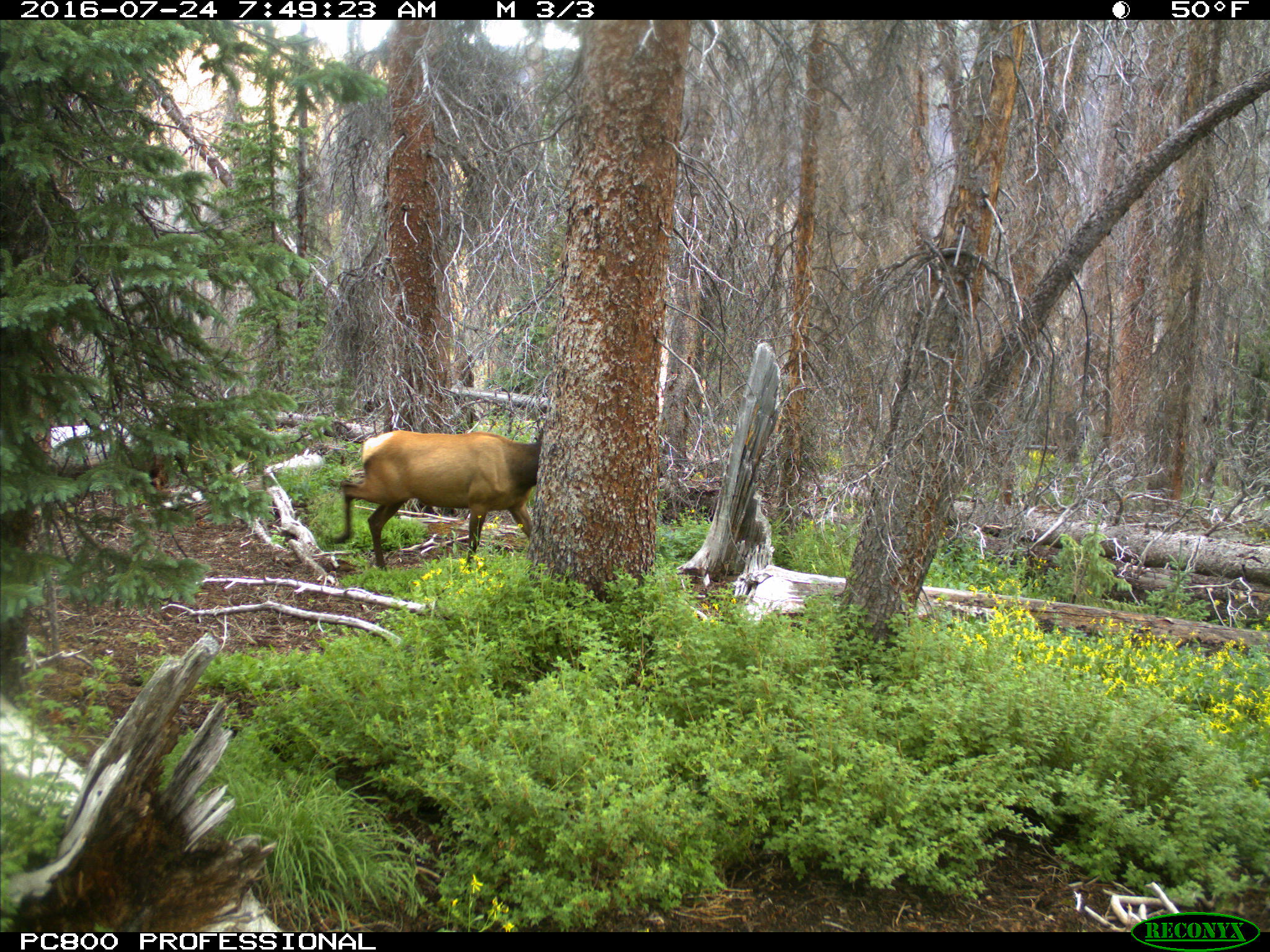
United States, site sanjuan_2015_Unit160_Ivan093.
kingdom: Animalia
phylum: Chordata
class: Mammalia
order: Artiodactyla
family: Cervidae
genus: Cervus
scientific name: Cervus elaphus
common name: red deer